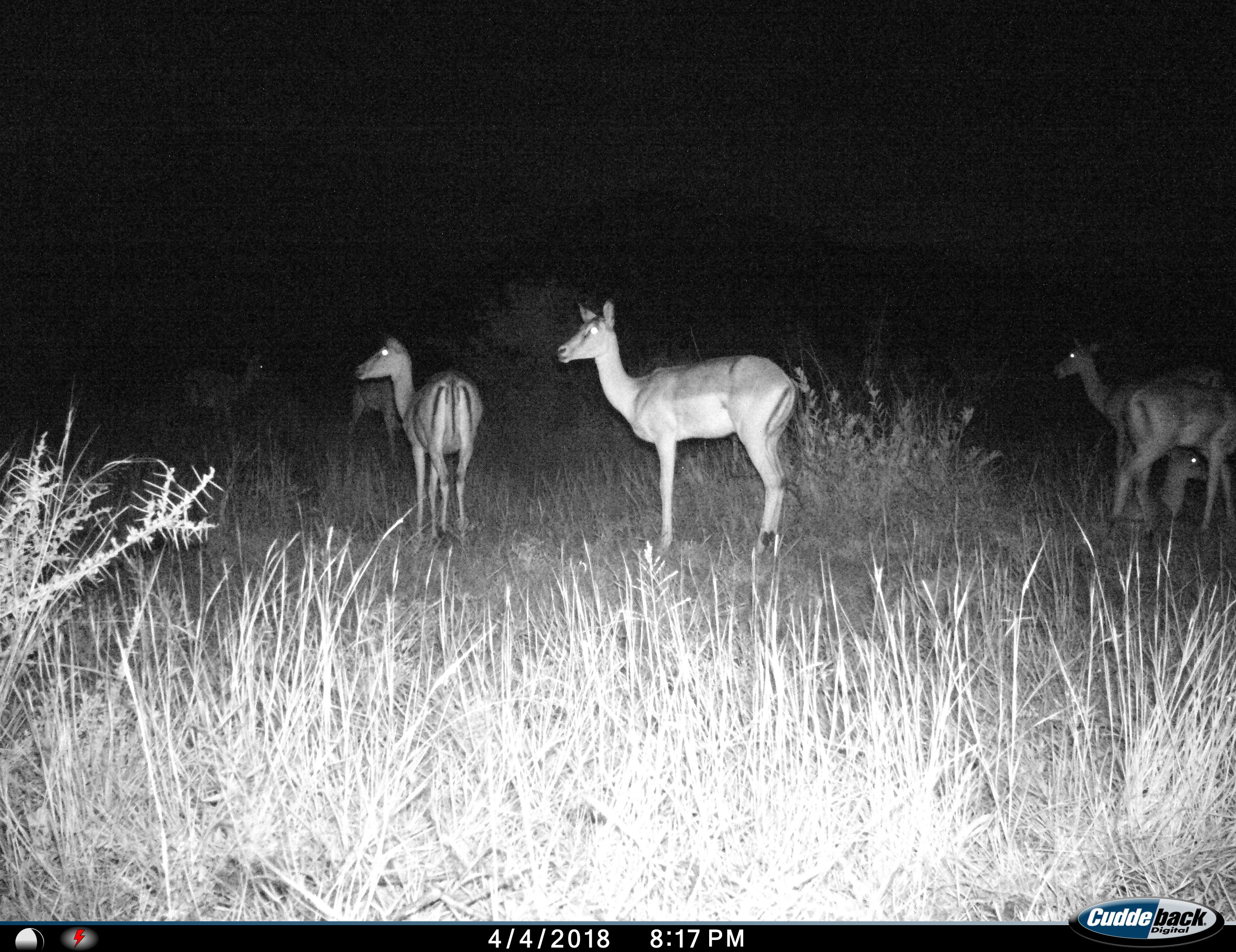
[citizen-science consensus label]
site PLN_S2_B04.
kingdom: Animalia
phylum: Chordata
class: Mammalia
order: Artiodactyla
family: Bovidae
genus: Aepyceros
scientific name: Aepyceros melampus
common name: impala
Impala (Aepyceros melampus), count 5. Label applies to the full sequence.